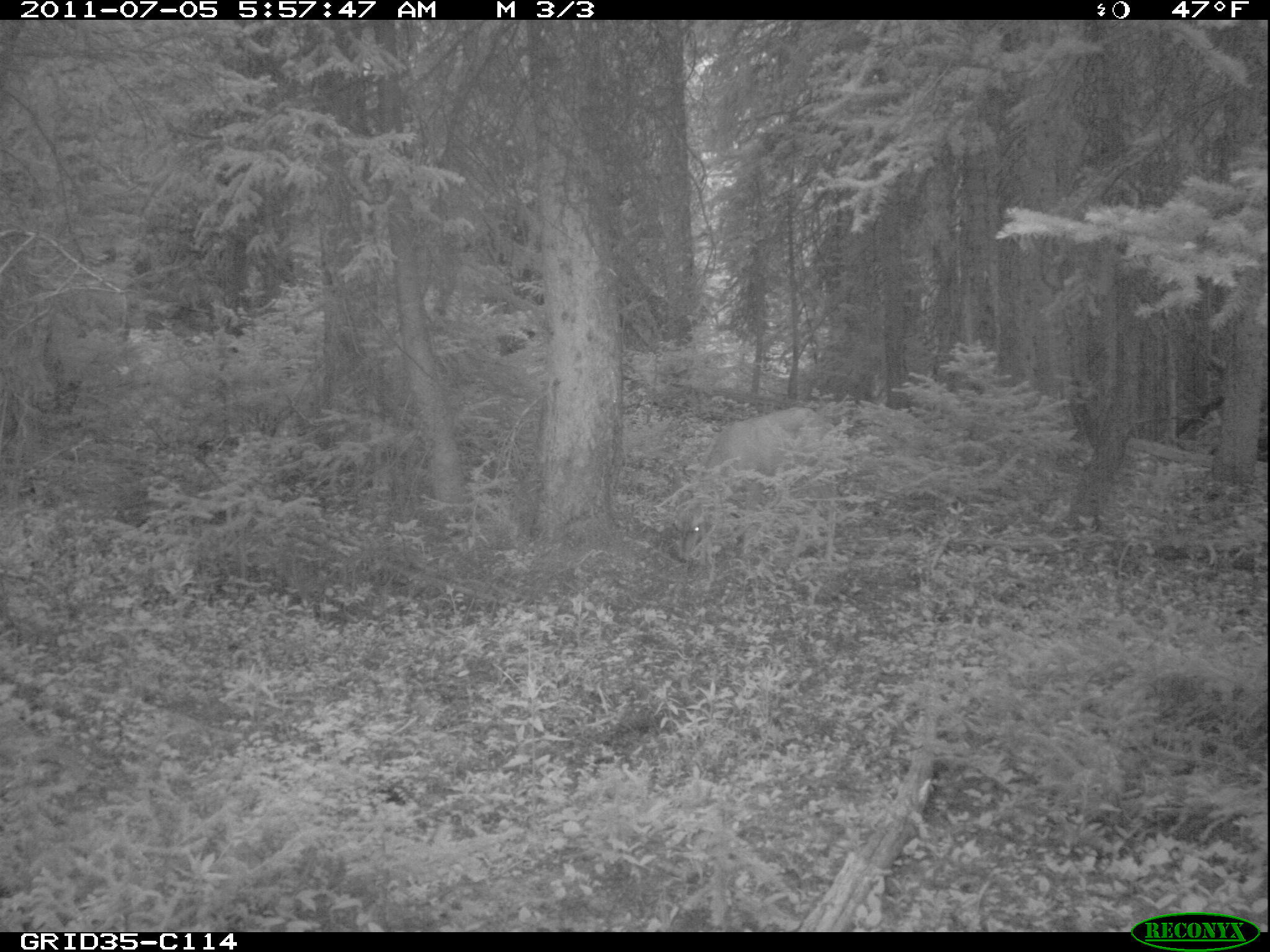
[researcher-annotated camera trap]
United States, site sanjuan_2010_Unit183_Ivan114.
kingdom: Animalia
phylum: Chordata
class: Mammalia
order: Artiodactyla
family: Cervidae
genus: Odocoileus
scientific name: Odocoileus hemionus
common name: mule deer